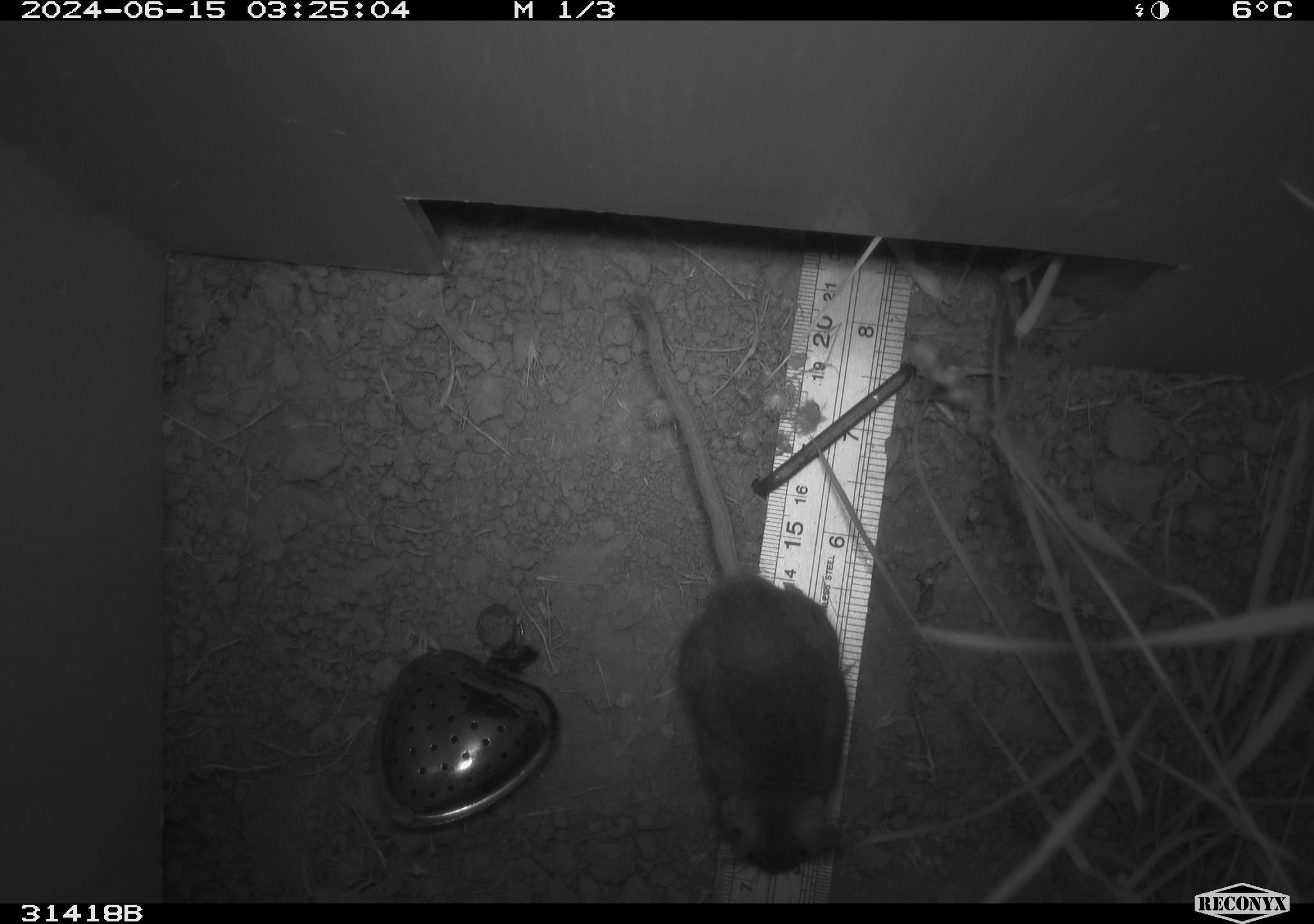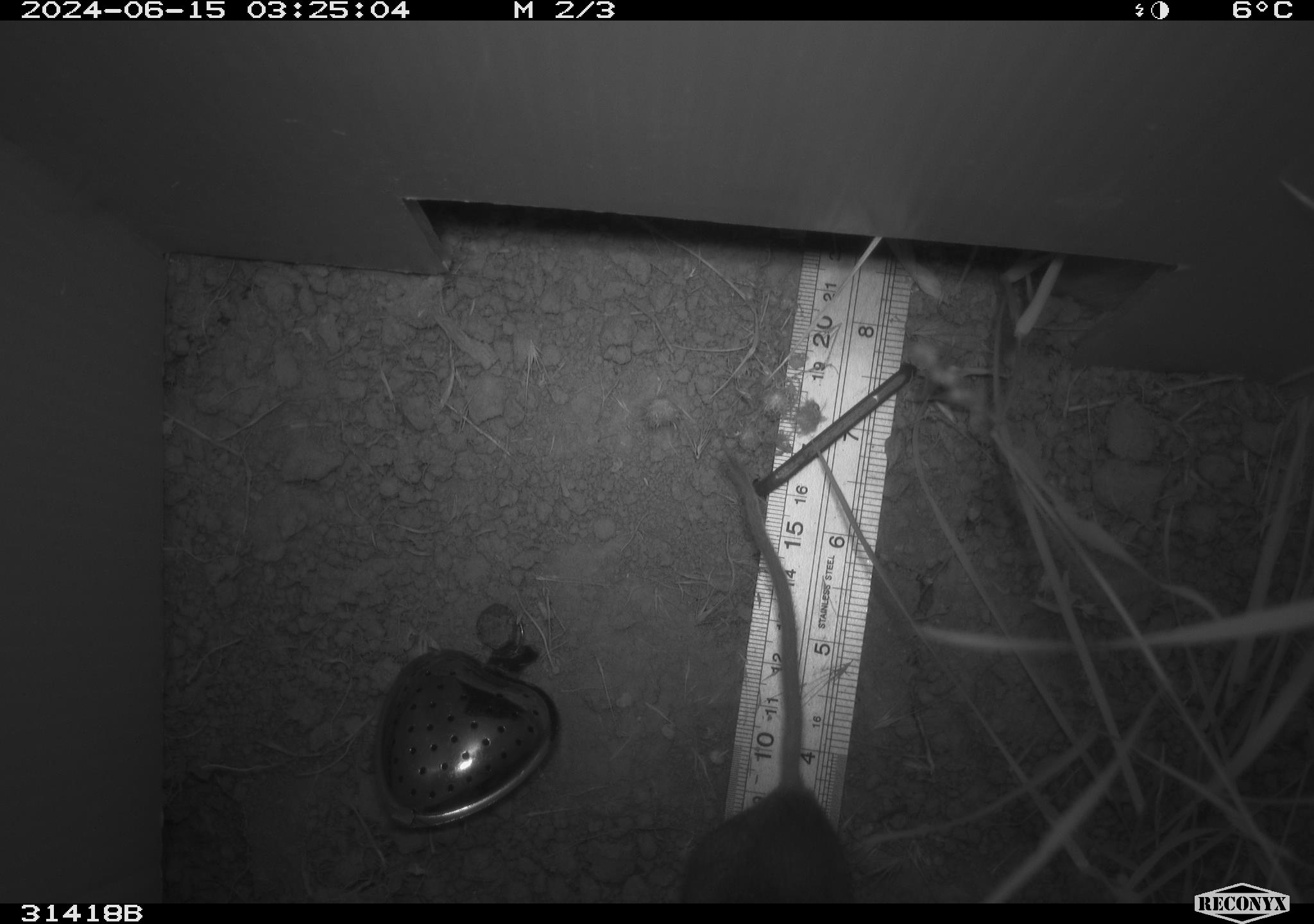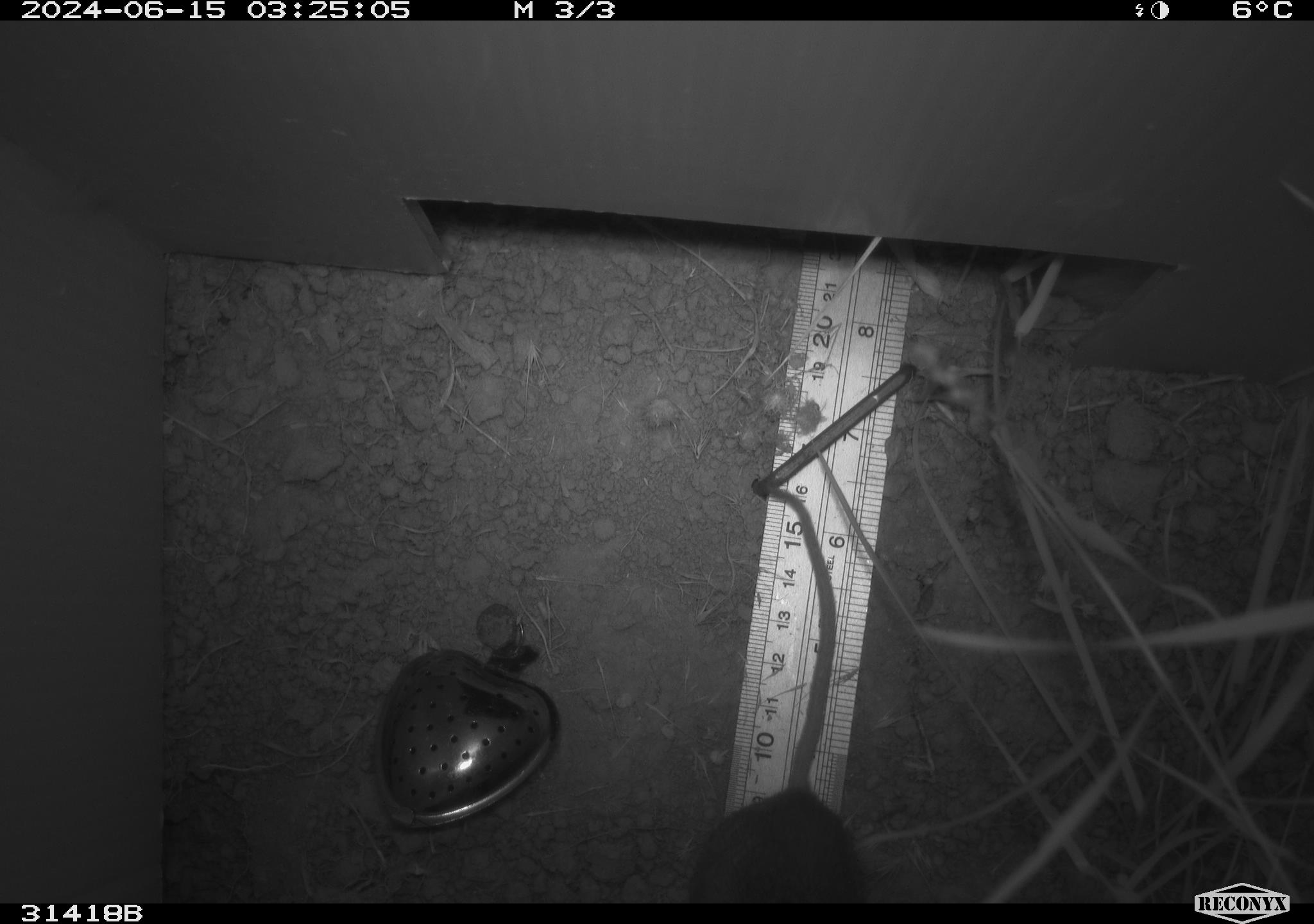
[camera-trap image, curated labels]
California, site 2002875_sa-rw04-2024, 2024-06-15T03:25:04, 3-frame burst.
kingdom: Animalia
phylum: Chordata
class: Mammalia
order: Rodentia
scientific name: Rodentia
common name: rodent